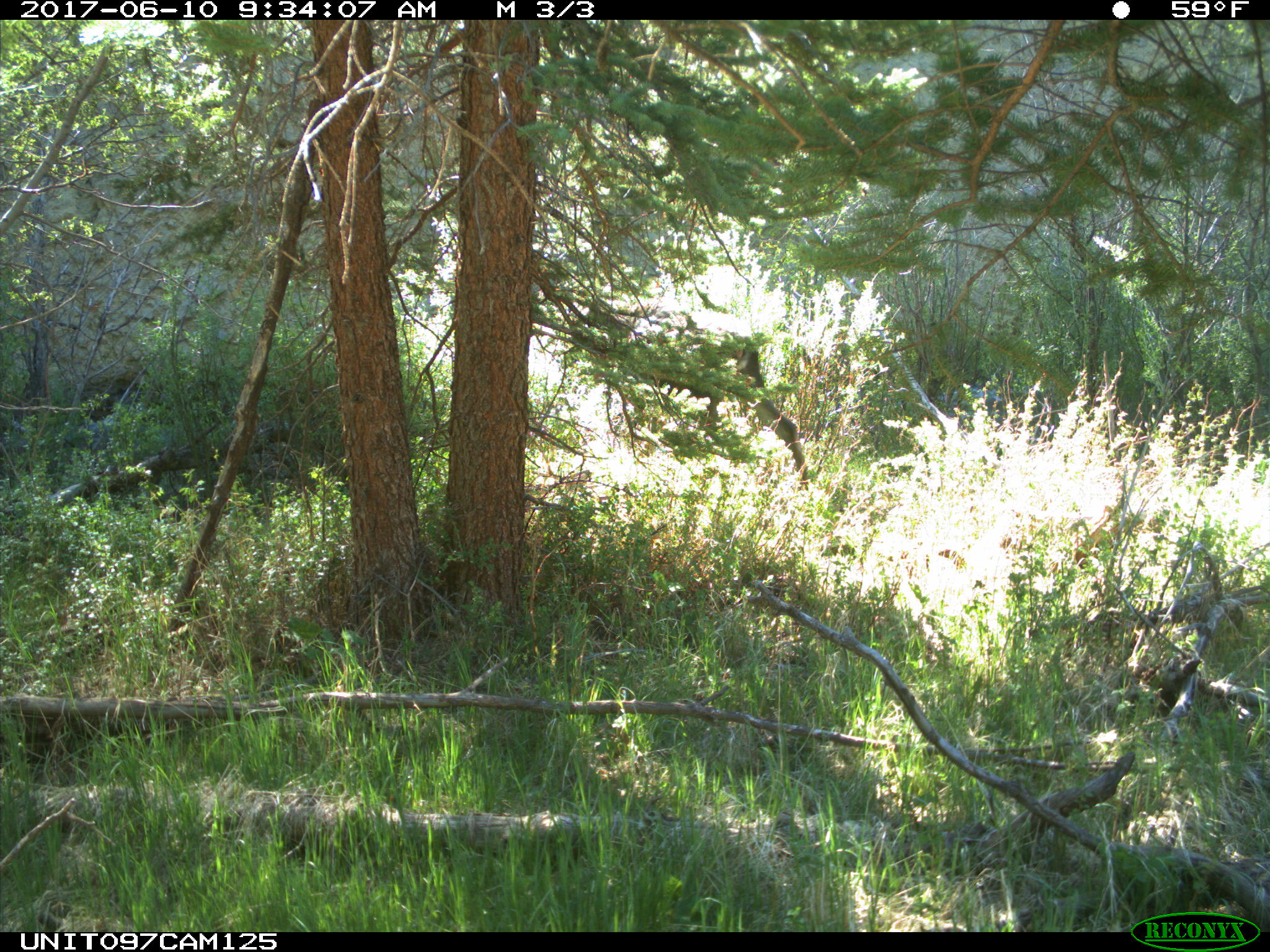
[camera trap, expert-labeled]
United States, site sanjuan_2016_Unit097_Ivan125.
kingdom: Animalia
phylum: Chordata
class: Mammalia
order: Artiodactyla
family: Cervidae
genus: Alces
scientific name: Alces alces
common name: moose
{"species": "Alces alces (moose)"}